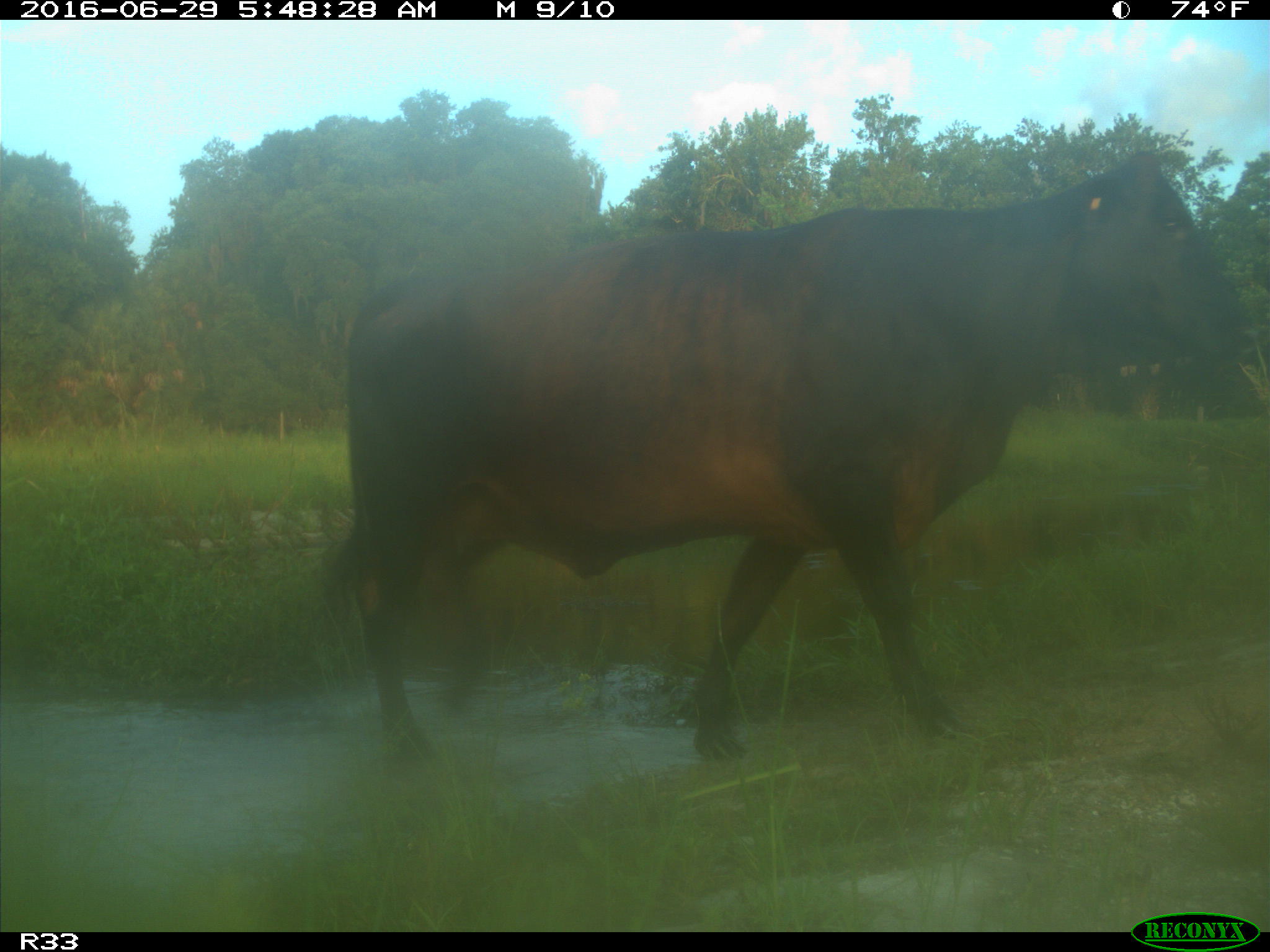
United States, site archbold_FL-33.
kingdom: Animalia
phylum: Chordata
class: Mammalia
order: Artiodactyla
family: Bovidae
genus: Bos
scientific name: Bos taurus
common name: domestic cow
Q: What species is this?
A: Bos taurus (domestic cow).